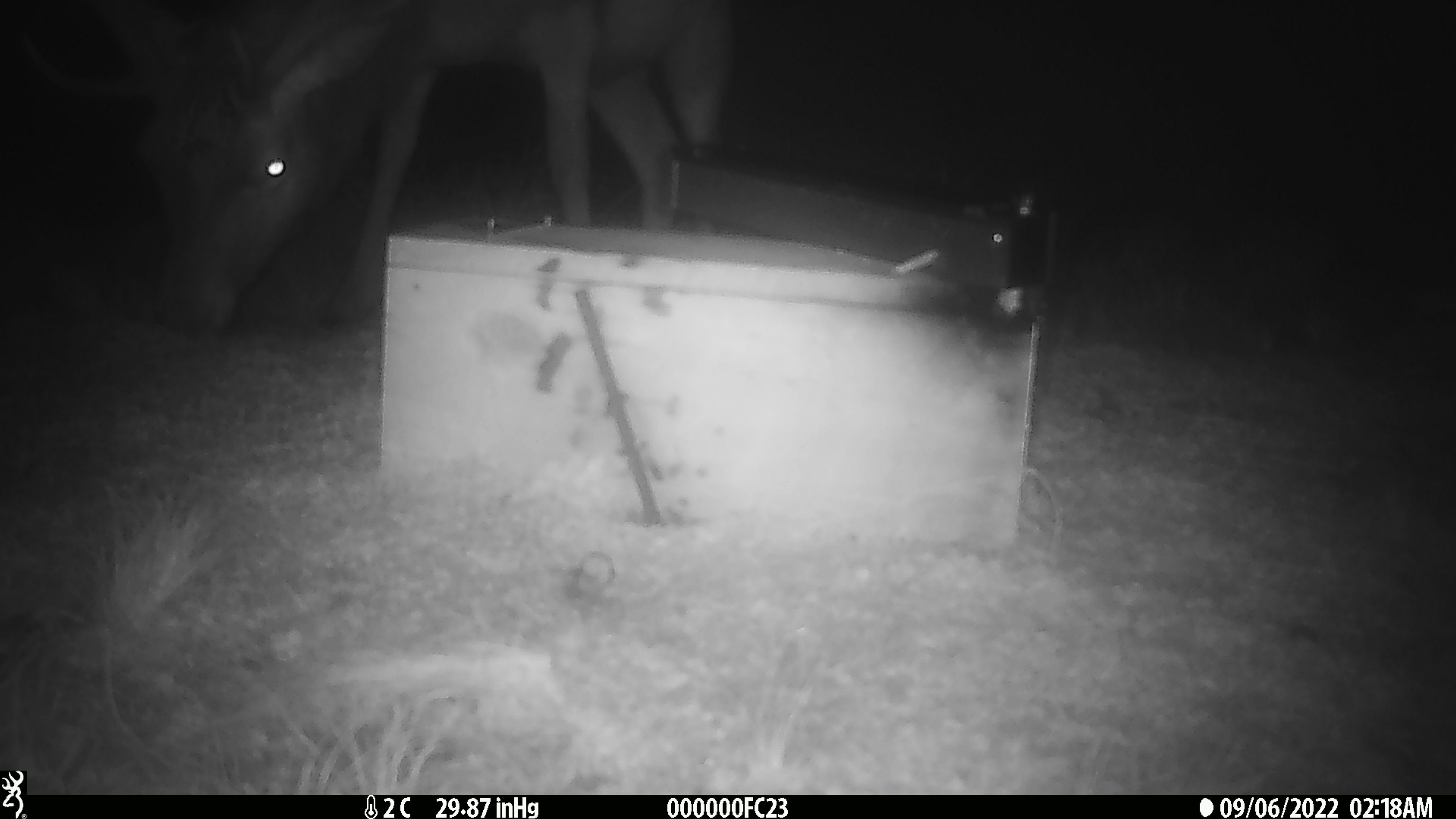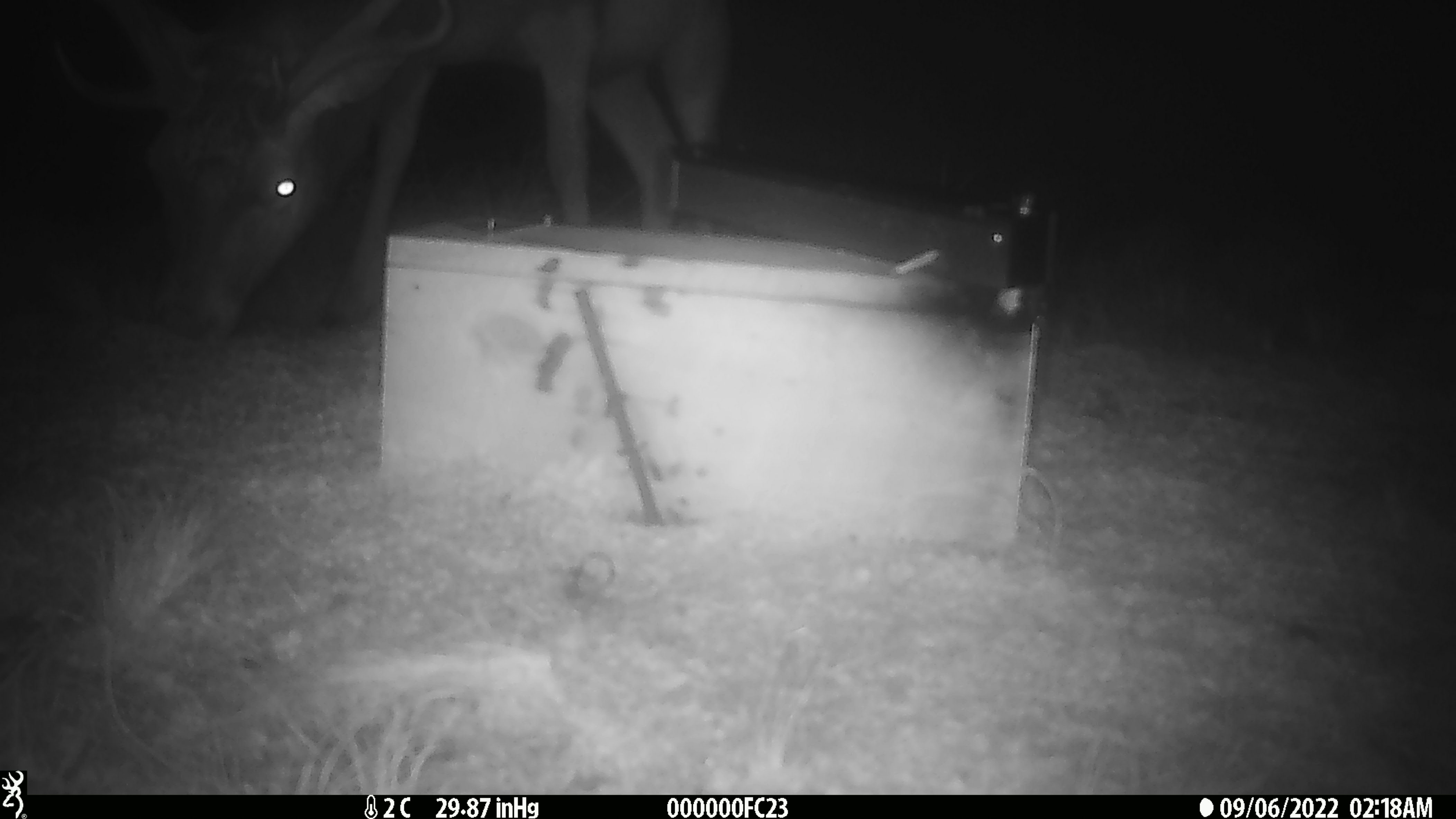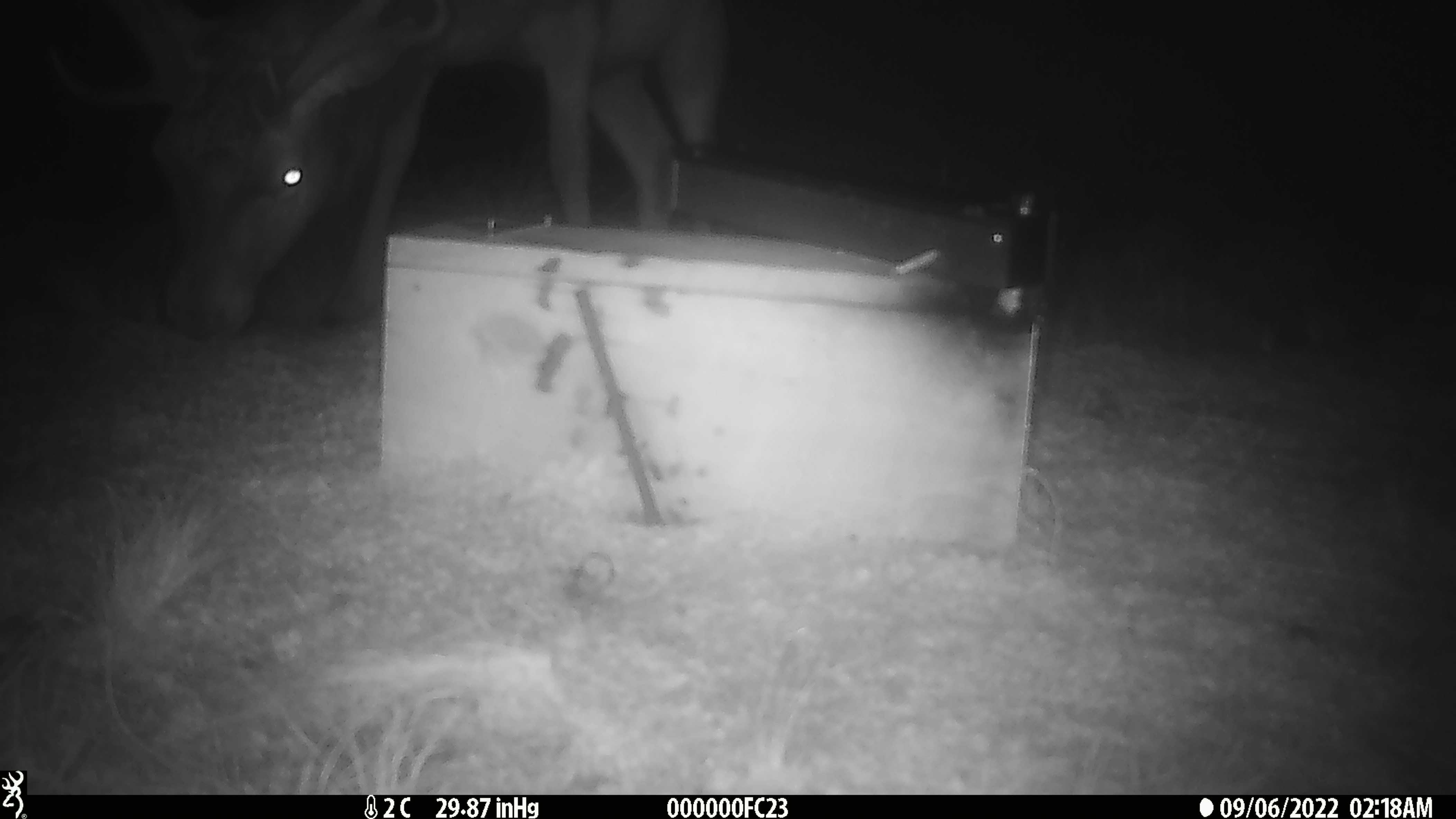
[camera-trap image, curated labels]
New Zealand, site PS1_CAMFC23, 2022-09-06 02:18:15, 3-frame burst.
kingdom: Animalia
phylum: Chordata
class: Mammalia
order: Artiodactyla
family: Cervidae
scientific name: Cervidae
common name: deer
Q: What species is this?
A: Deer (Cervidae).